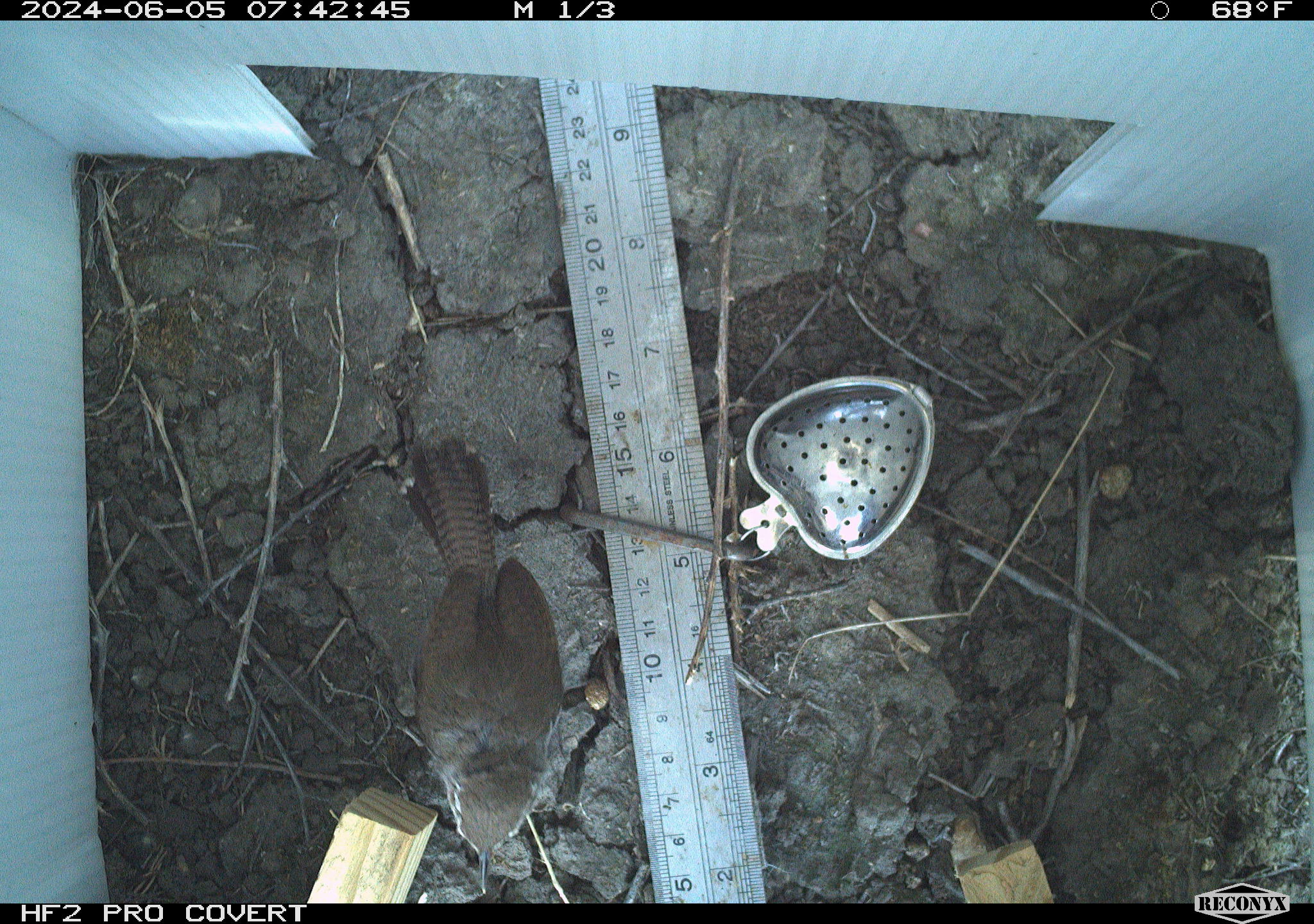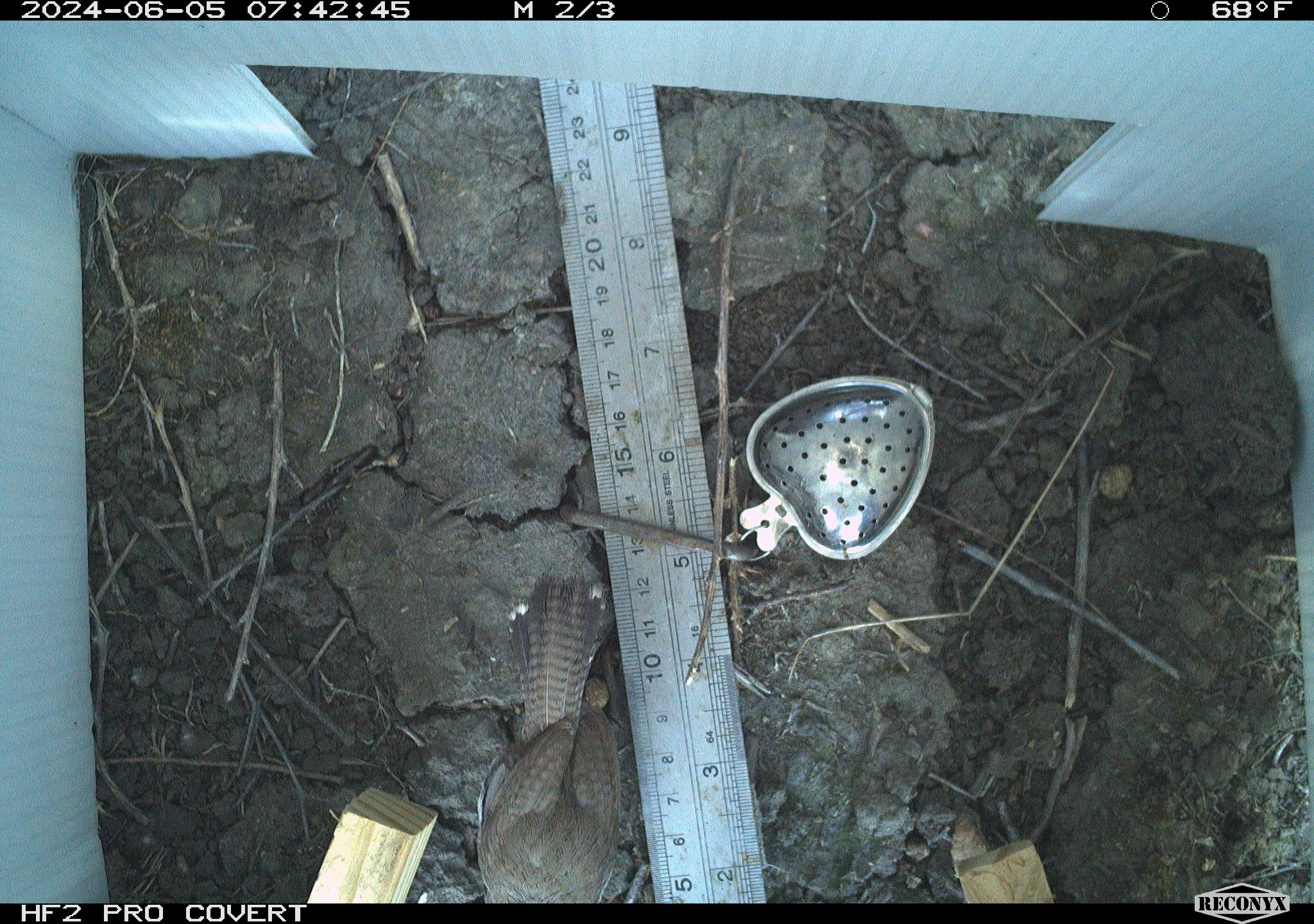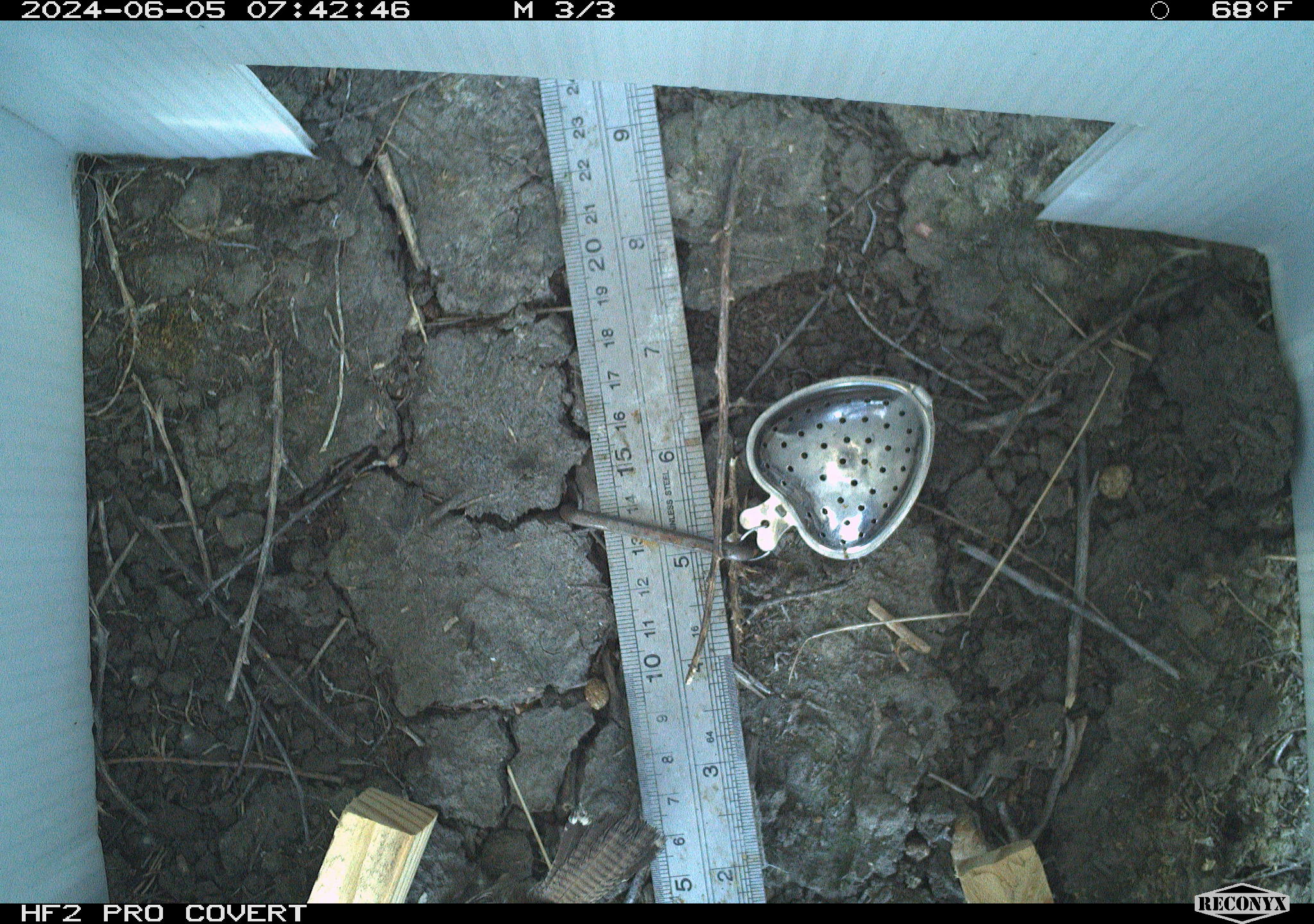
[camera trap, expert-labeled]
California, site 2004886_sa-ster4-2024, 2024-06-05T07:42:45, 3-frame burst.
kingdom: Animalia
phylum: Chordata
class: Aves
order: Passeriformes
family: Troglodytidae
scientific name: Troglodytidae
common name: wren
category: troglodytidae family